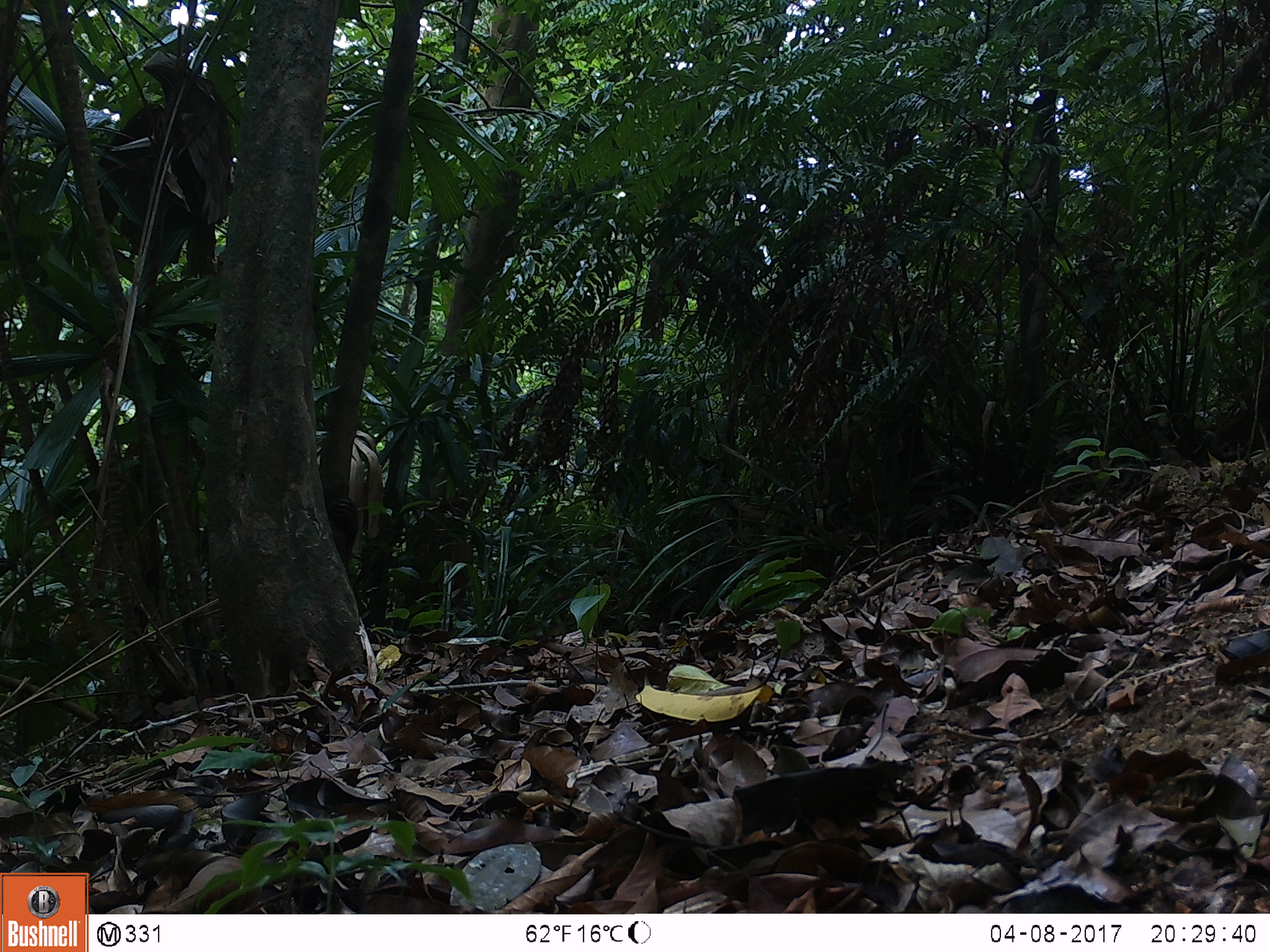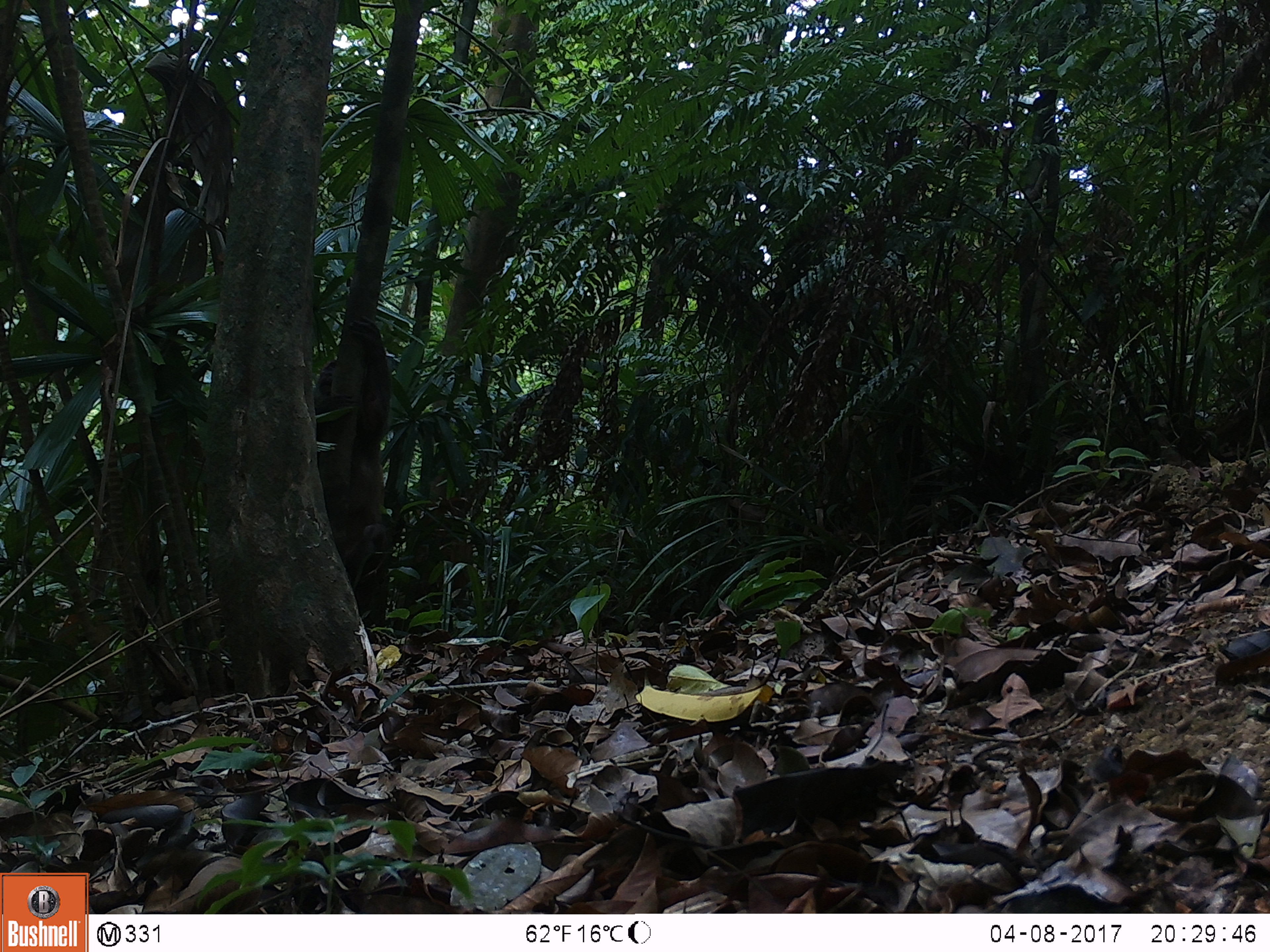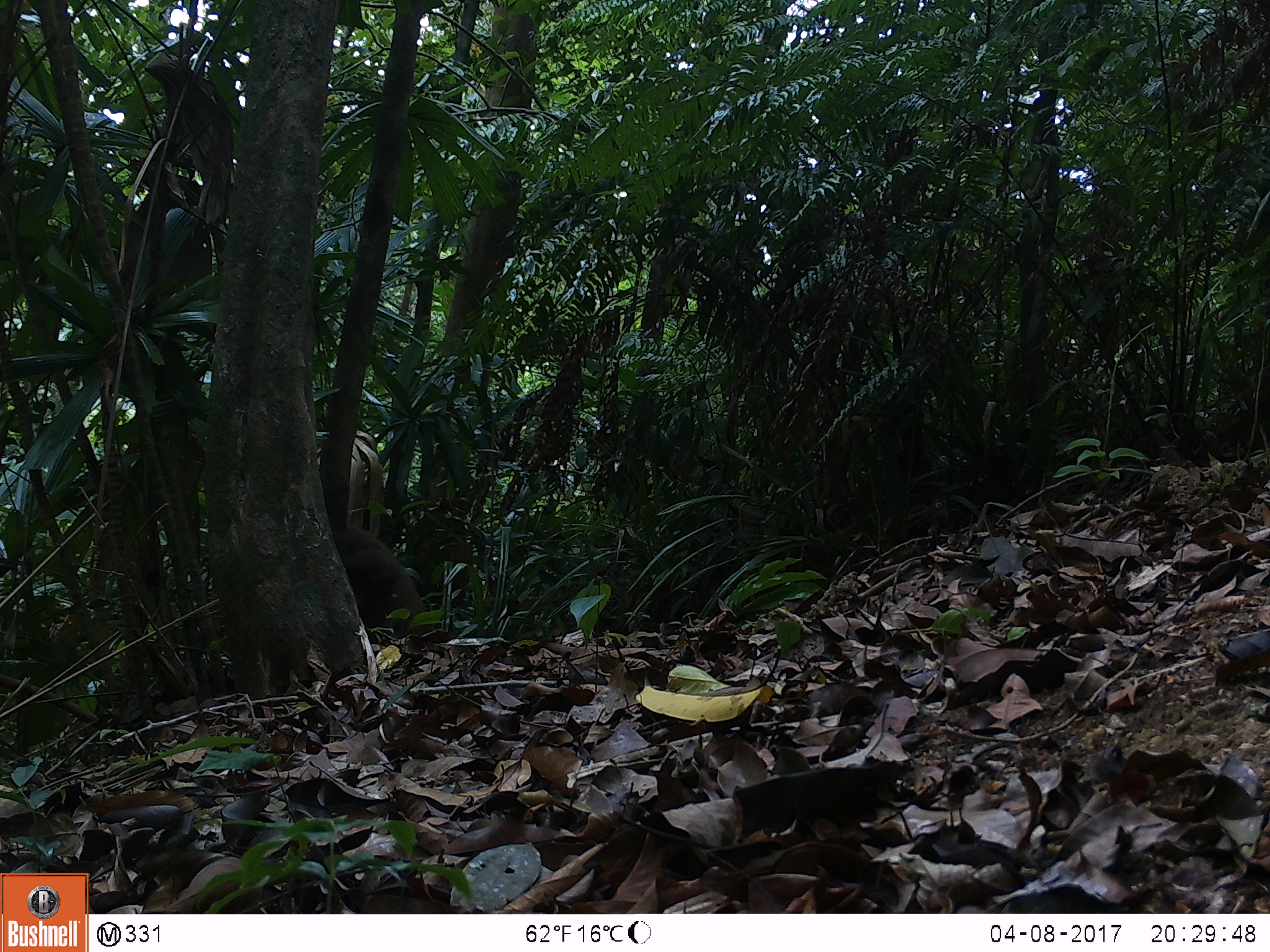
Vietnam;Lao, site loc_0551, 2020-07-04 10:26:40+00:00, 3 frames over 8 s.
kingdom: Animalia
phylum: Chordata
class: Mammalia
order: Primates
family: Cercopithecidae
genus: Macaca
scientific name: Macaca arctoides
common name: stump-tailed macaque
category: stump tailed macaque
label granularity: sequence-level